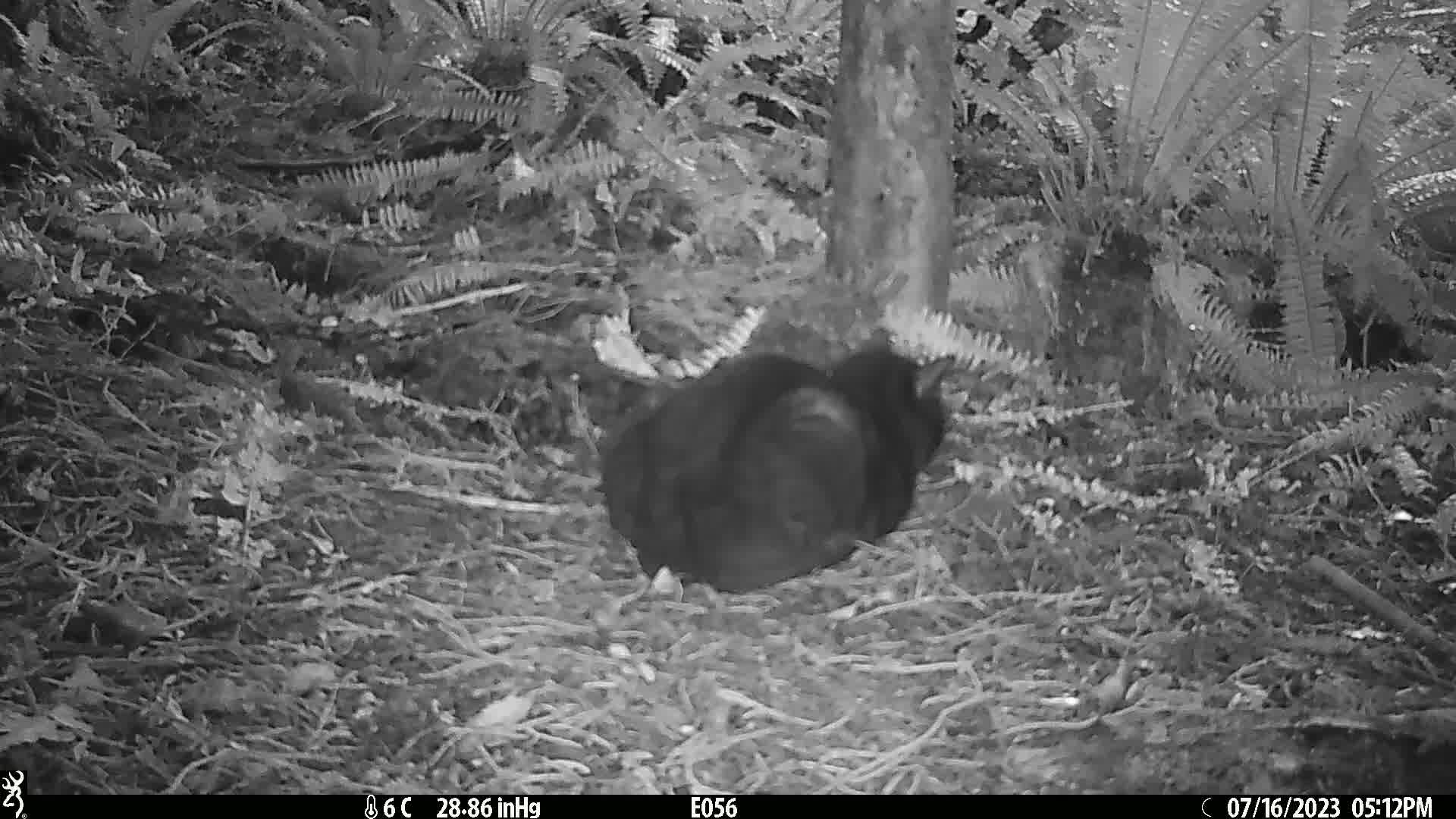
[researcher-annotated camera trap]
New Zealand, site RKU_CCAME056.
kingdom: Animalia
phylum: Chordata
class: Mammalia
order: Carnivora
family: Felidae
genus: Felis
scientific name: Felis catus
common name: domestic cat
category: cat